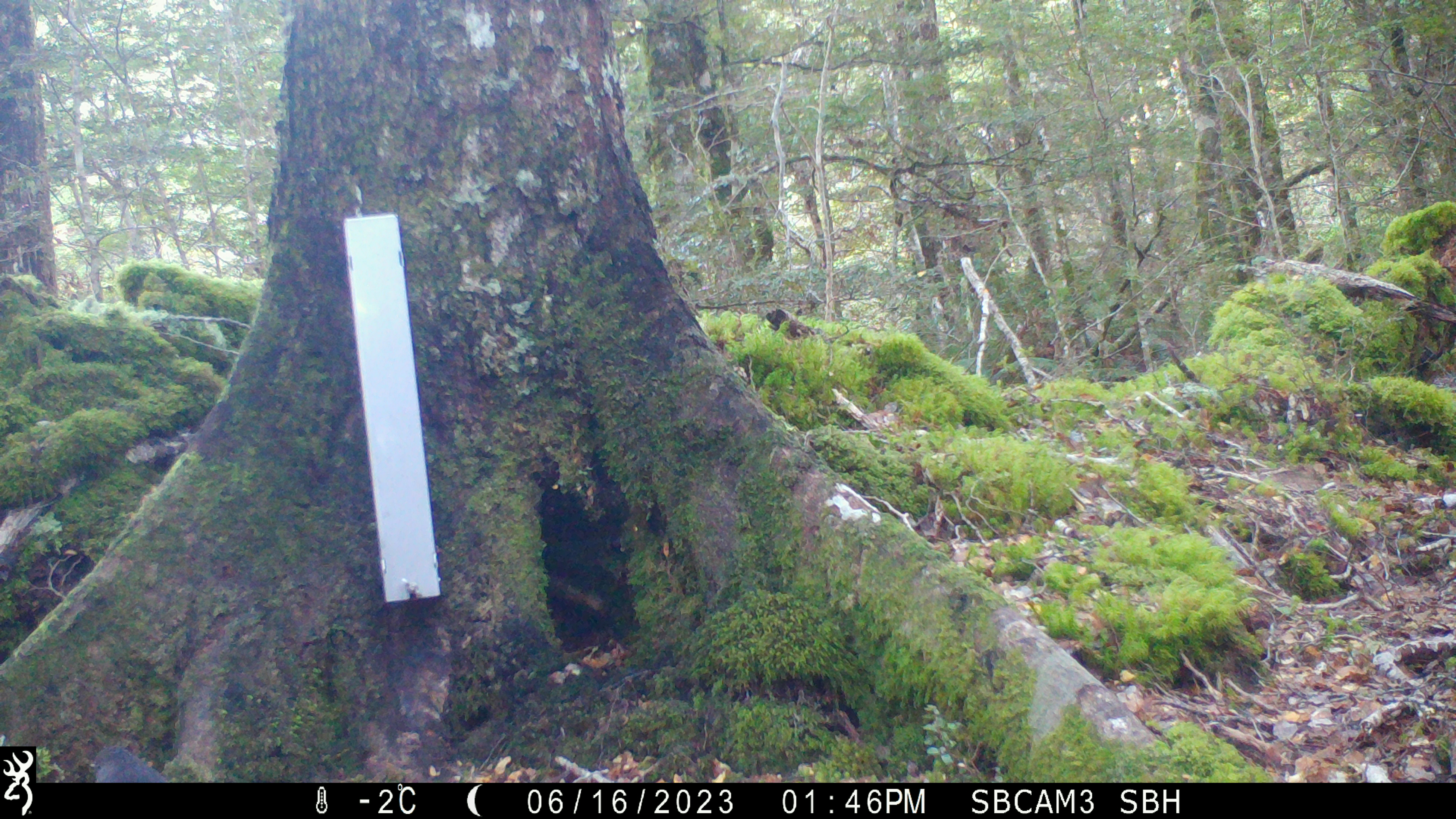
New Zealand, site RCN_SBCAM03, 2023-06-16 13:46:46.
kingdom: Animalia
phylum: Chordata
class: Aves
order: Passeriformes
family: Petroicidae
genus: Petroica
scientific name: Petroica australis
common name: new zealand robin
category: robin